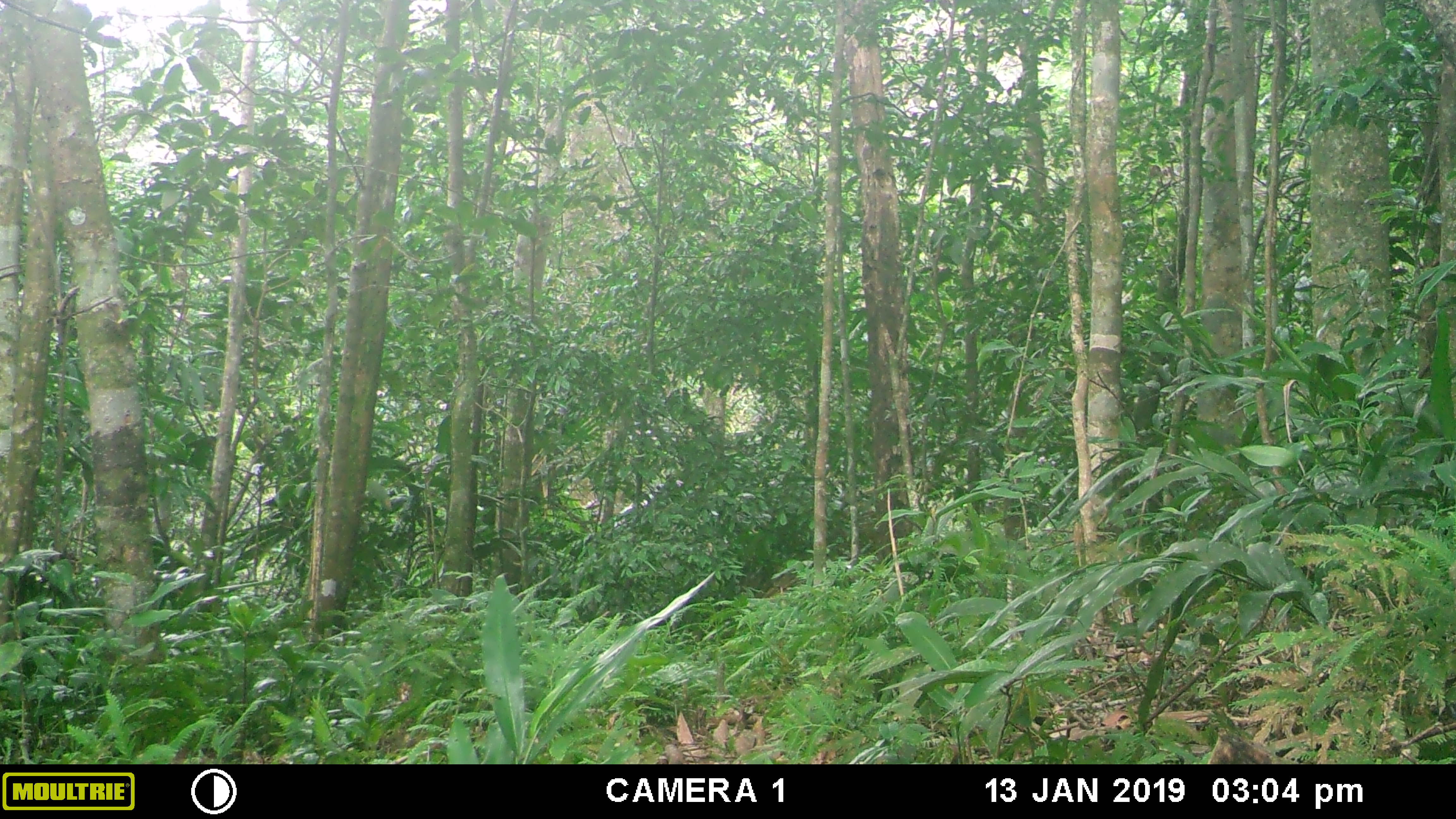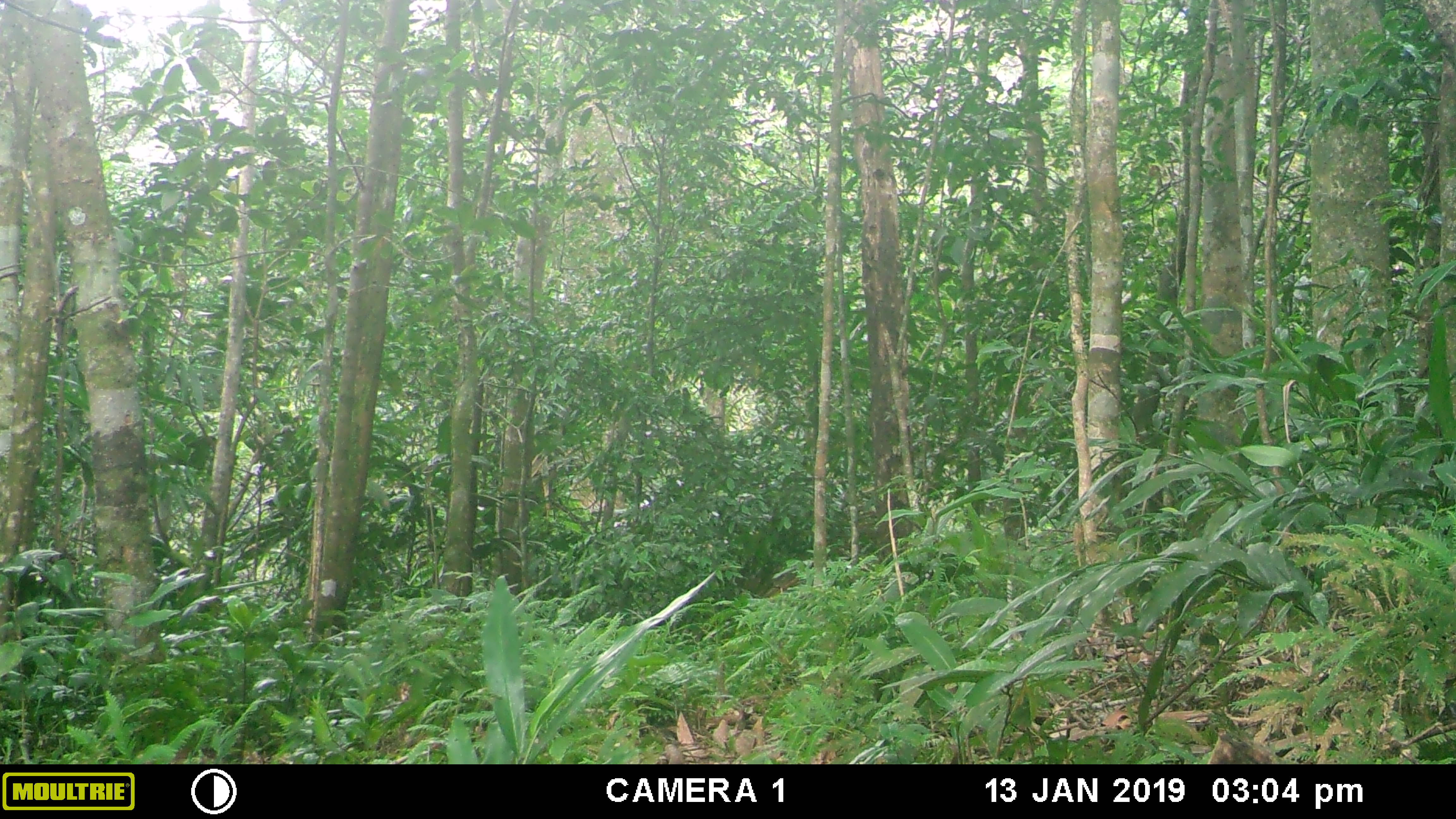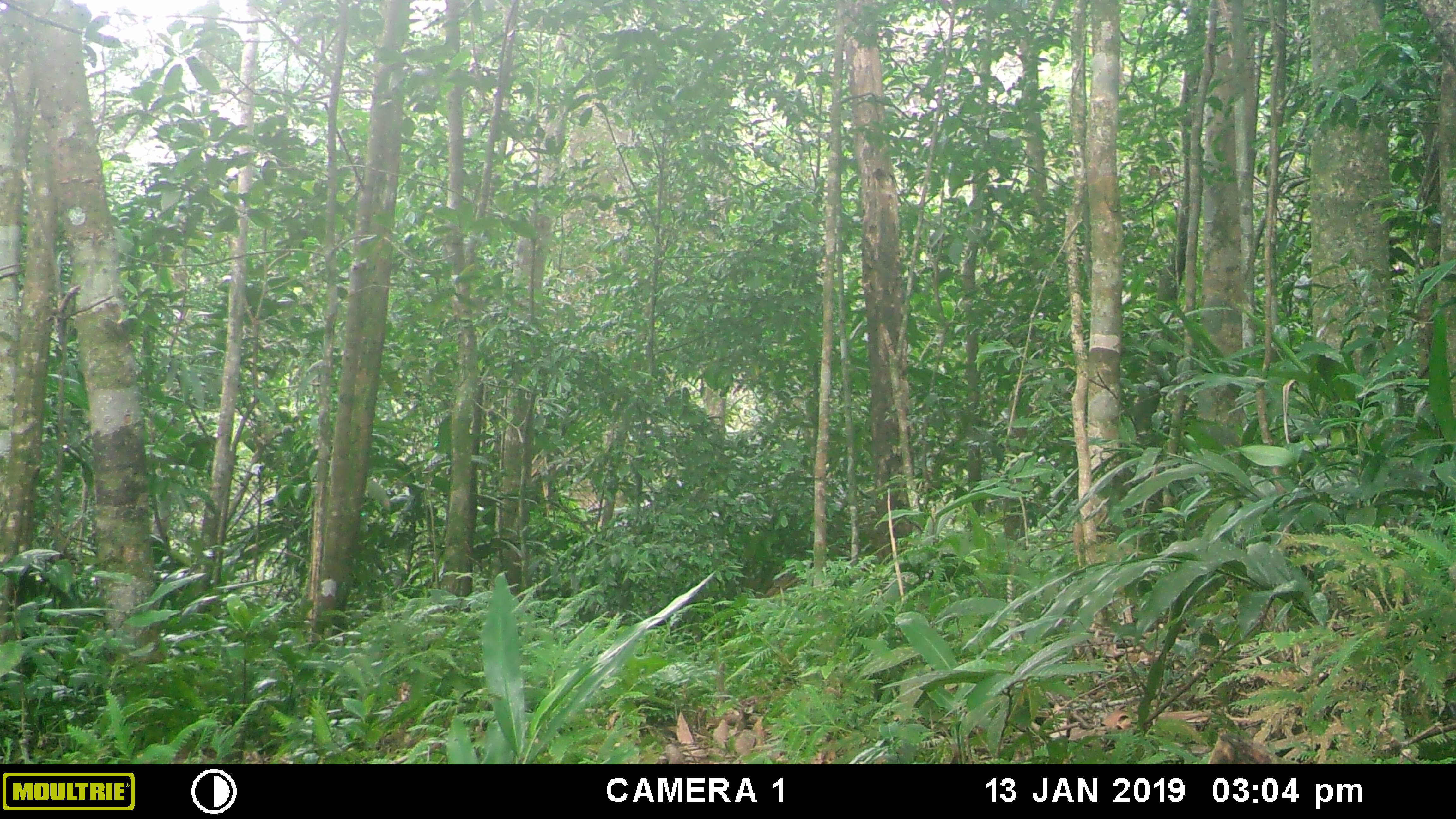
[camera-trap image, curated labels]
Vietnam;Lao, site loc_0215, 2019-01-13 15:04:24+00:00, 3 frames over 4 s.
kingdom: Animalia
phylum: Chordata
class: Mammalia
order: Artiodactyla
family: Suidae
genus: Sus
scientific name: Sus scrofa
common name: eurasian wild pig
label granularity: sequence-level